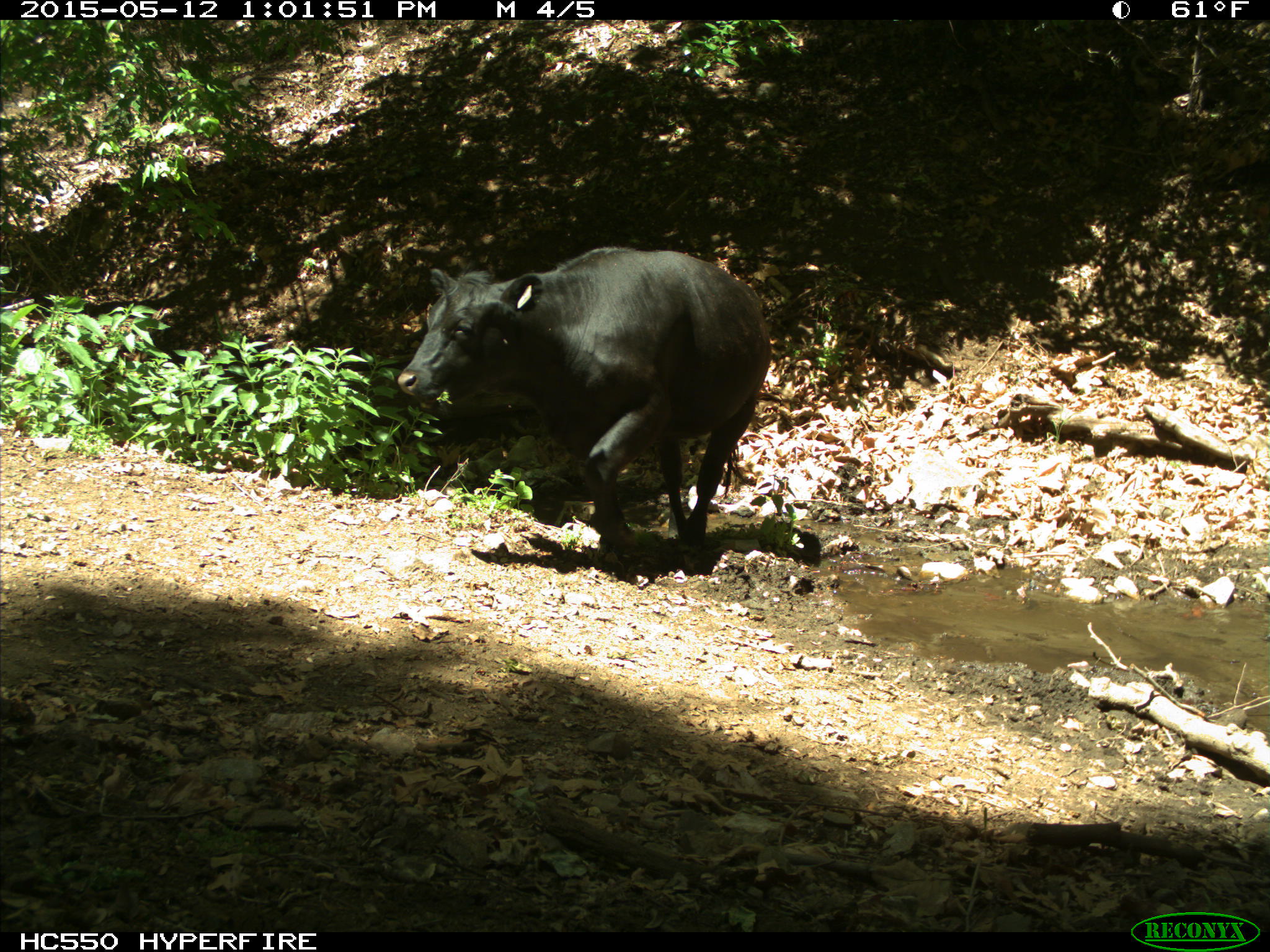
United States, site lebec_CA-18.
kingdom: Animalia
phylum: Chordata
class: Mammalia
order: Artiodactyla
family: Bovidae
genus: Bos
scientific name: Bos taurus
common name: domestic cow